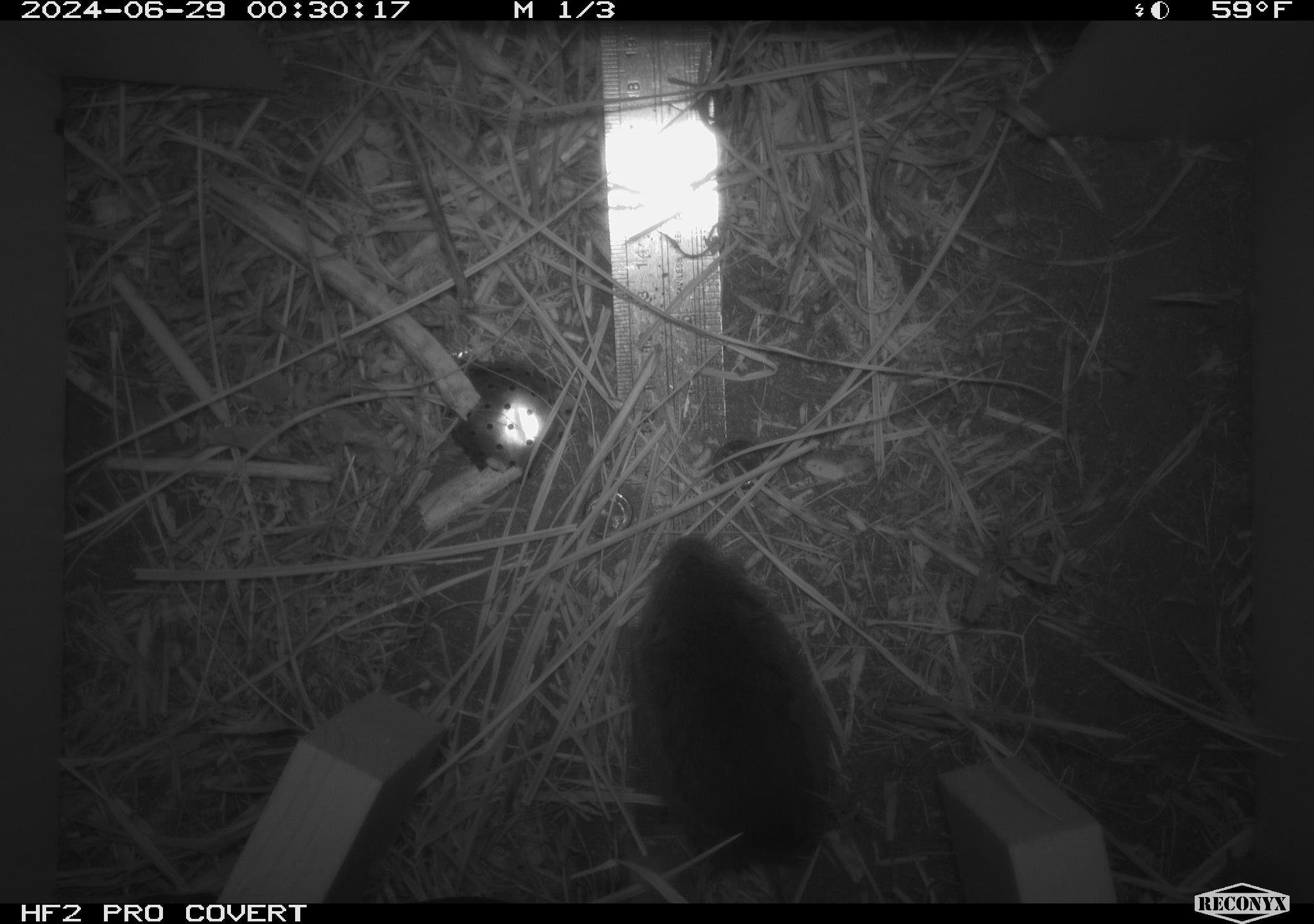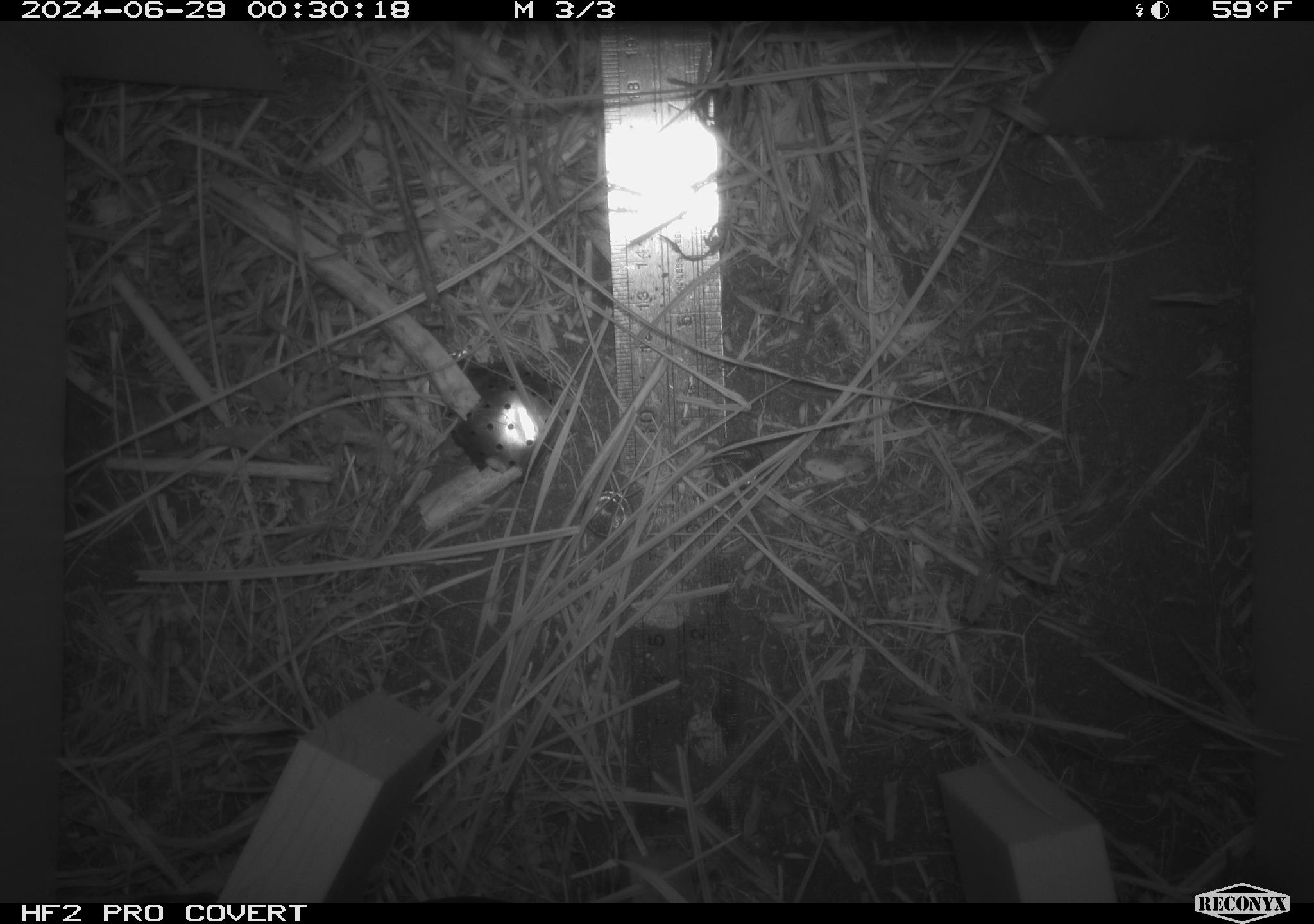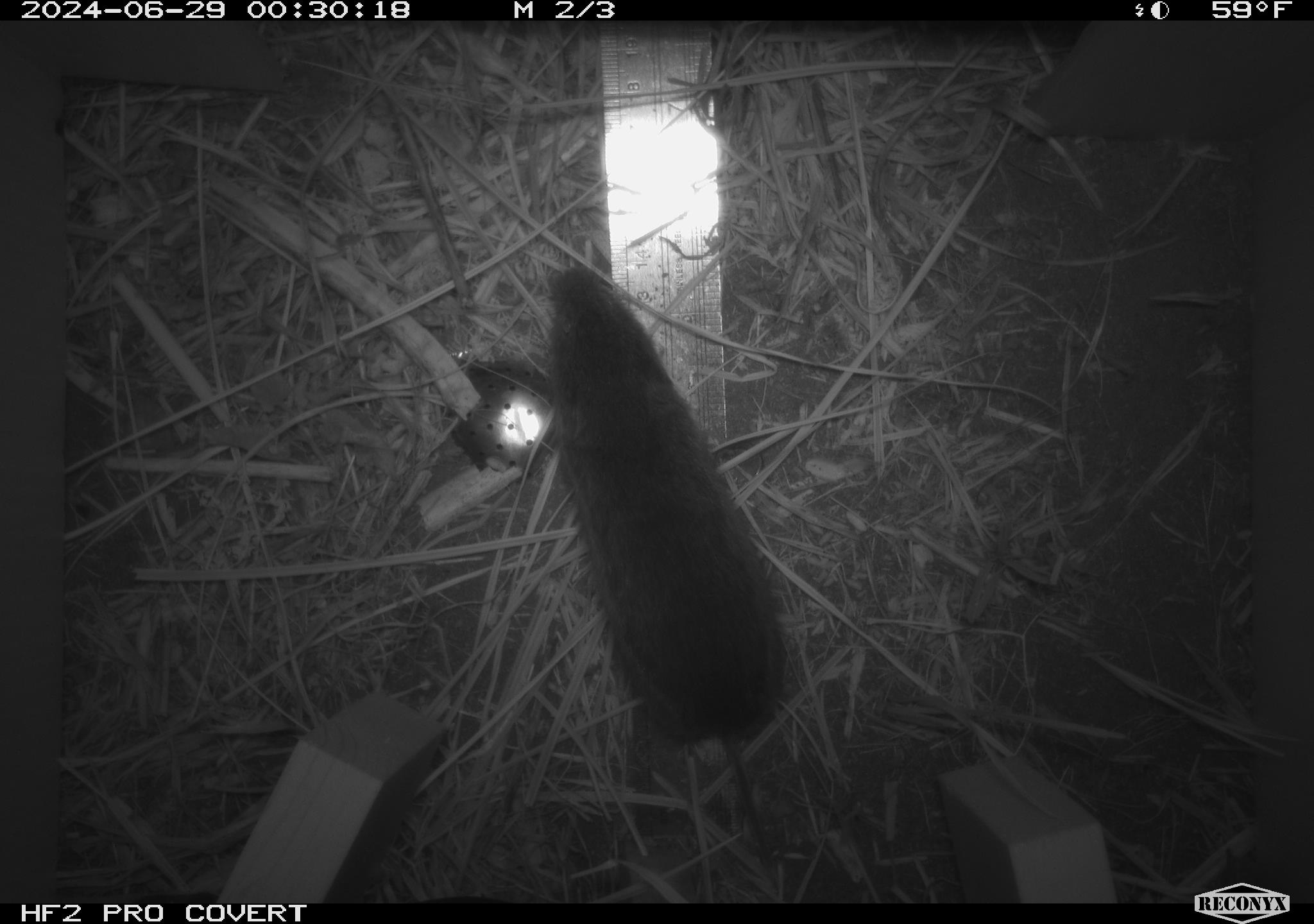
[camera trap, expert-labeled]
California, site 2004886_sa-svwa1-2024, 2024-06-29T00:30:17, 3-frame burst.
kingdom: Animalia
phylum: Chordata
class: Mammalia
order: Rodentia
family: Cricetidae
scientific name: Arvicolinae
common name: voles, lemmings, and muskrats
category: arvicolinae subfamily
Arvicolinae subfamily (voles, lemmings, and muskrats) (Arvicolinae).